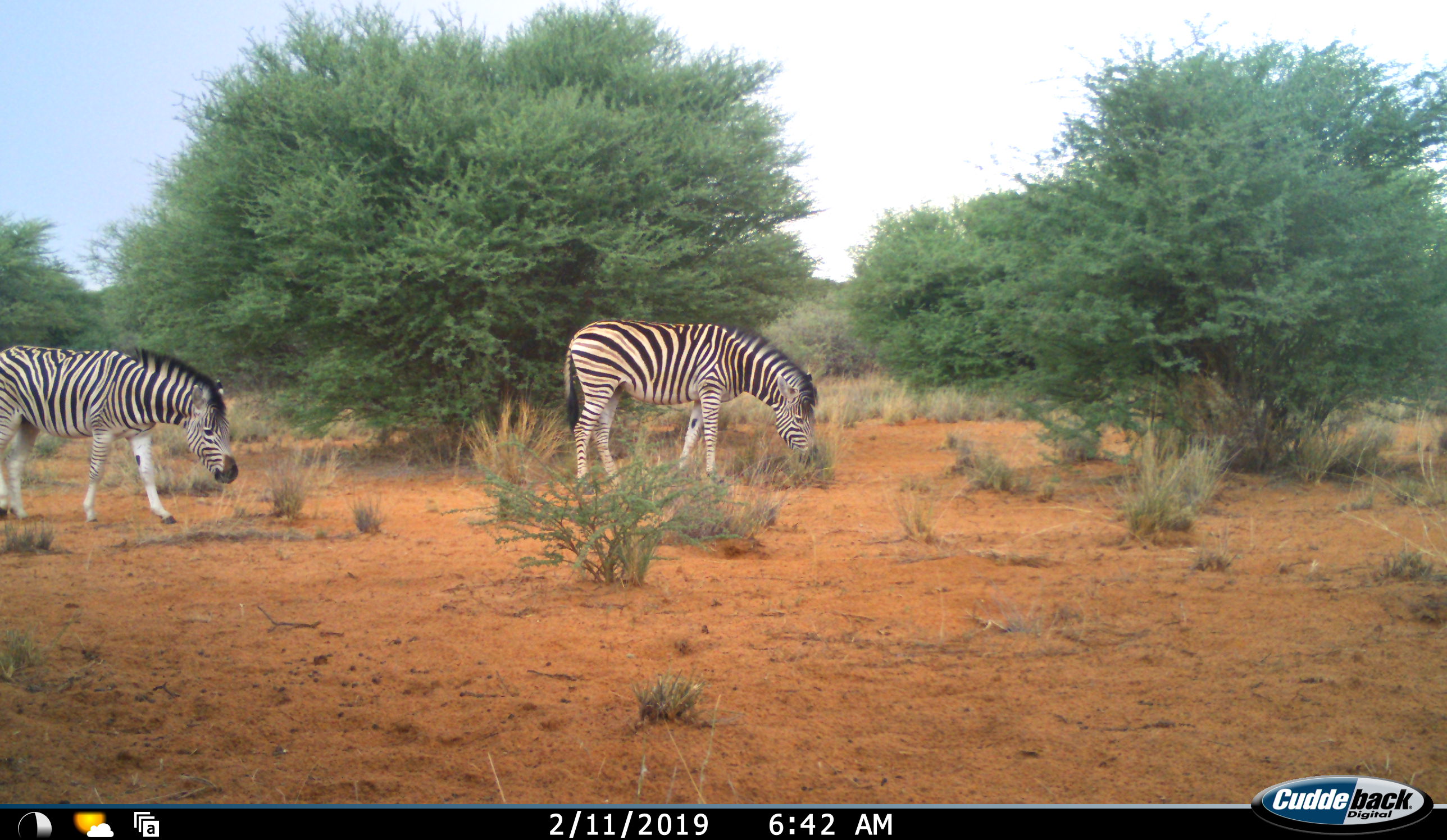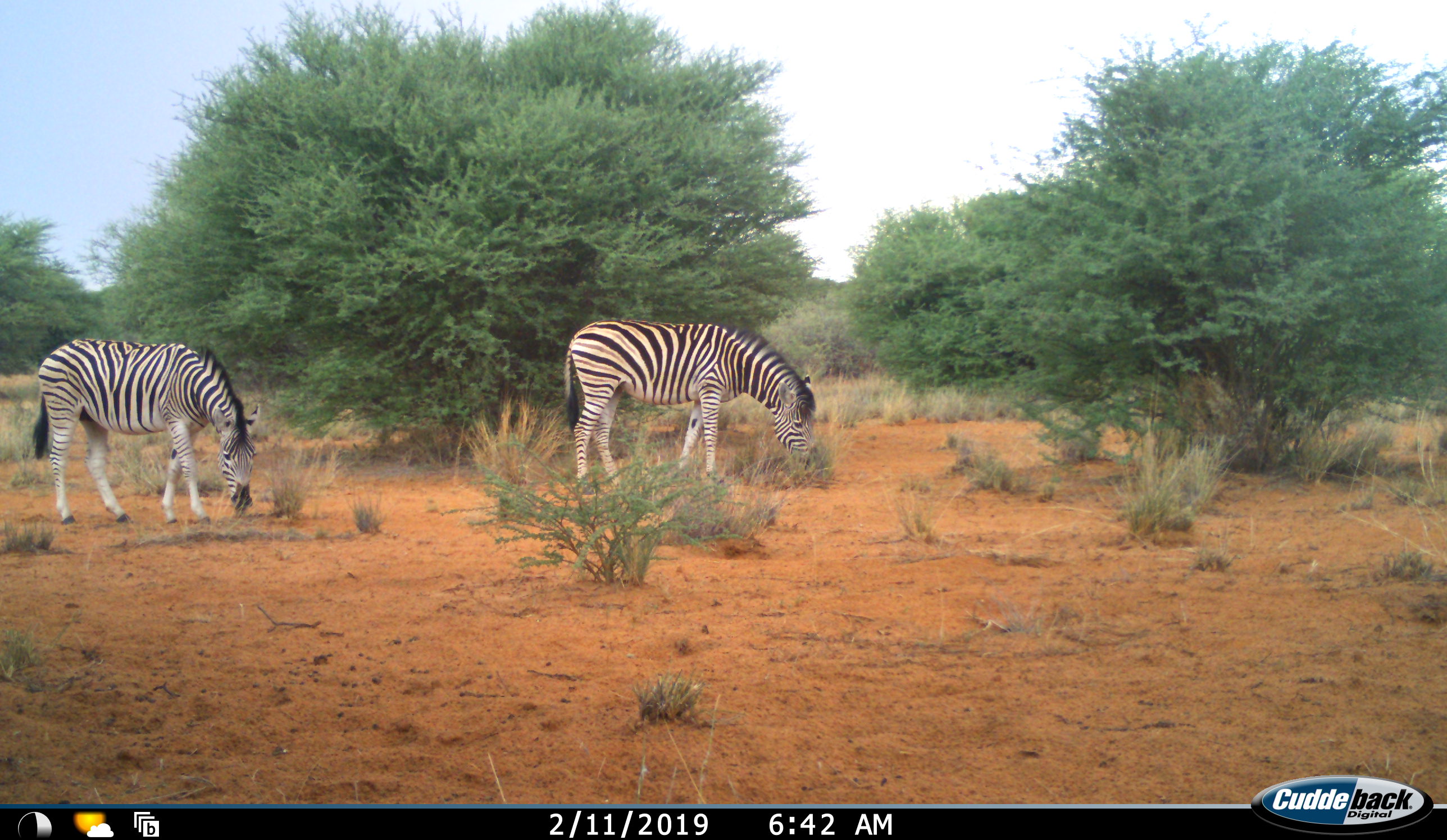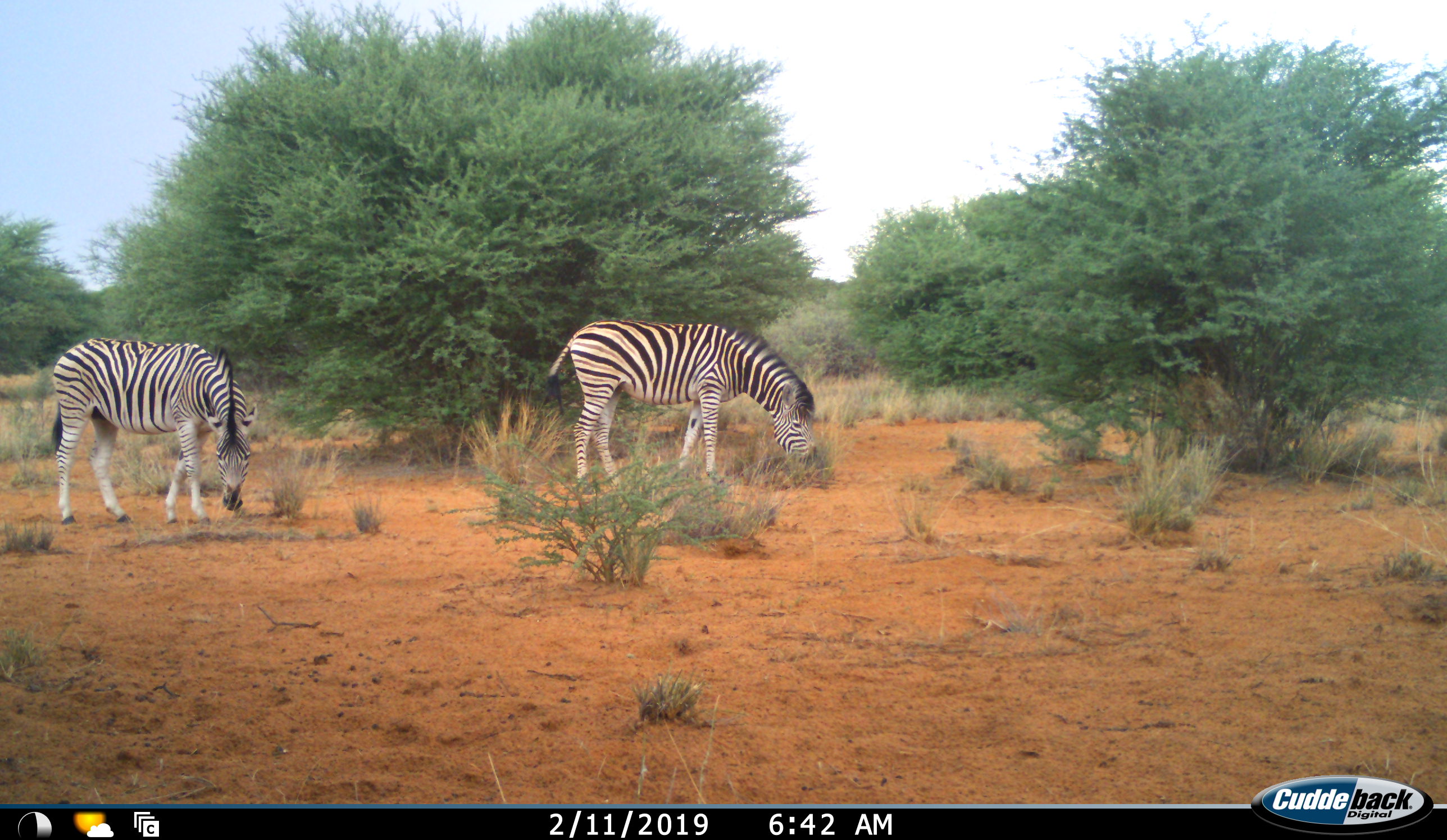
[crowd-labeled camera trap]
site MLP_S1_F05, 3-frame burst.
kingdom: Animalia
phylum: Chordata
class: Mammalia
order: Perissodactyla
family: Equidae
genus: Equus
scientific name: Equus quagga burchellii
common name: burchell's zebra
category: zebraburchells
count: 2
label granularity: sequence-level